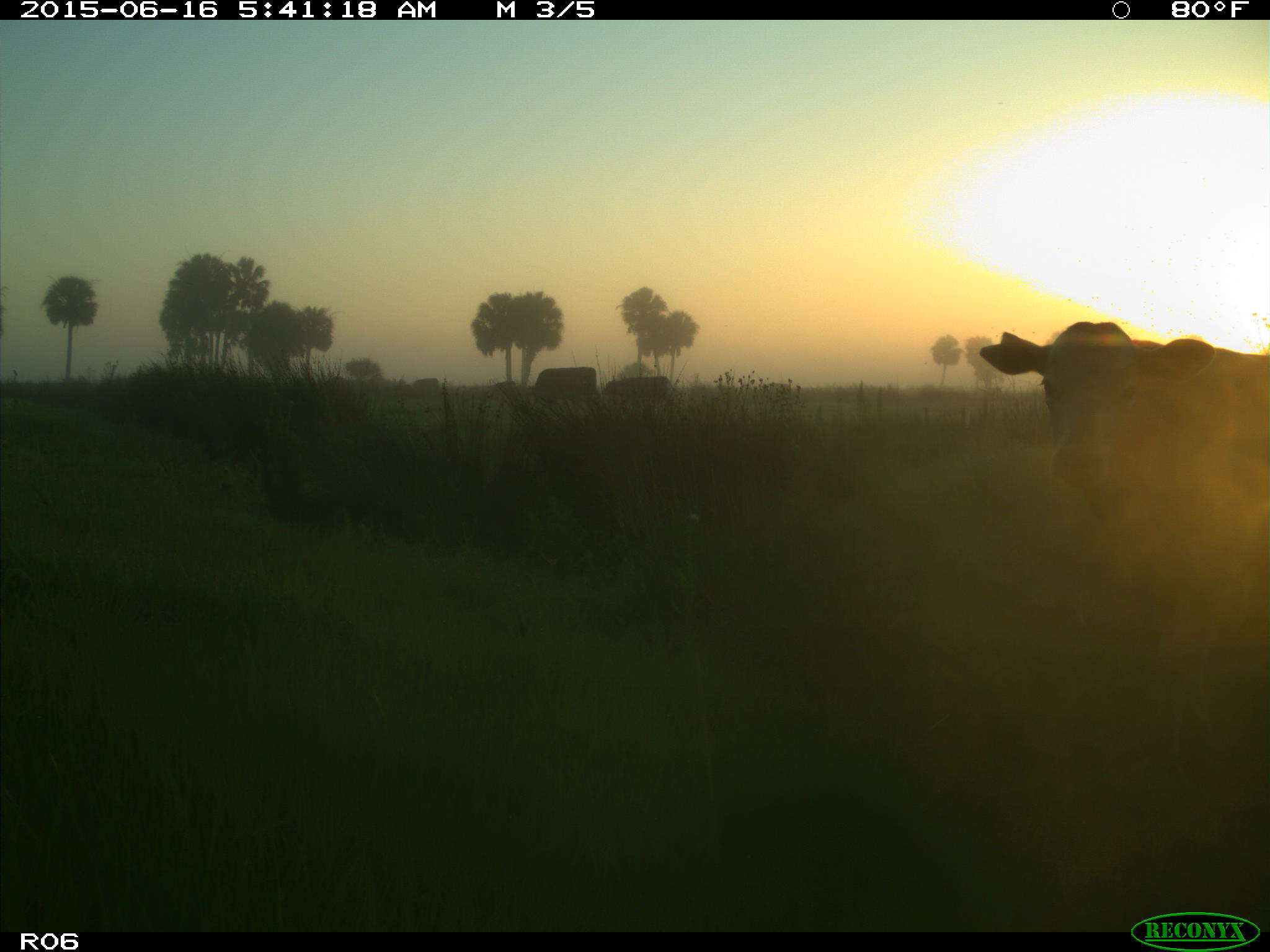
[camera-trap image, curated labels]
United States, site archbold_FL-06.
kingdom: Animalia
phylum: Chordata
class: Mammalia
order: Artiodactyla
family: Bovidae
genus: Bos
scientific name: Bos taurus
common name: domestic cow